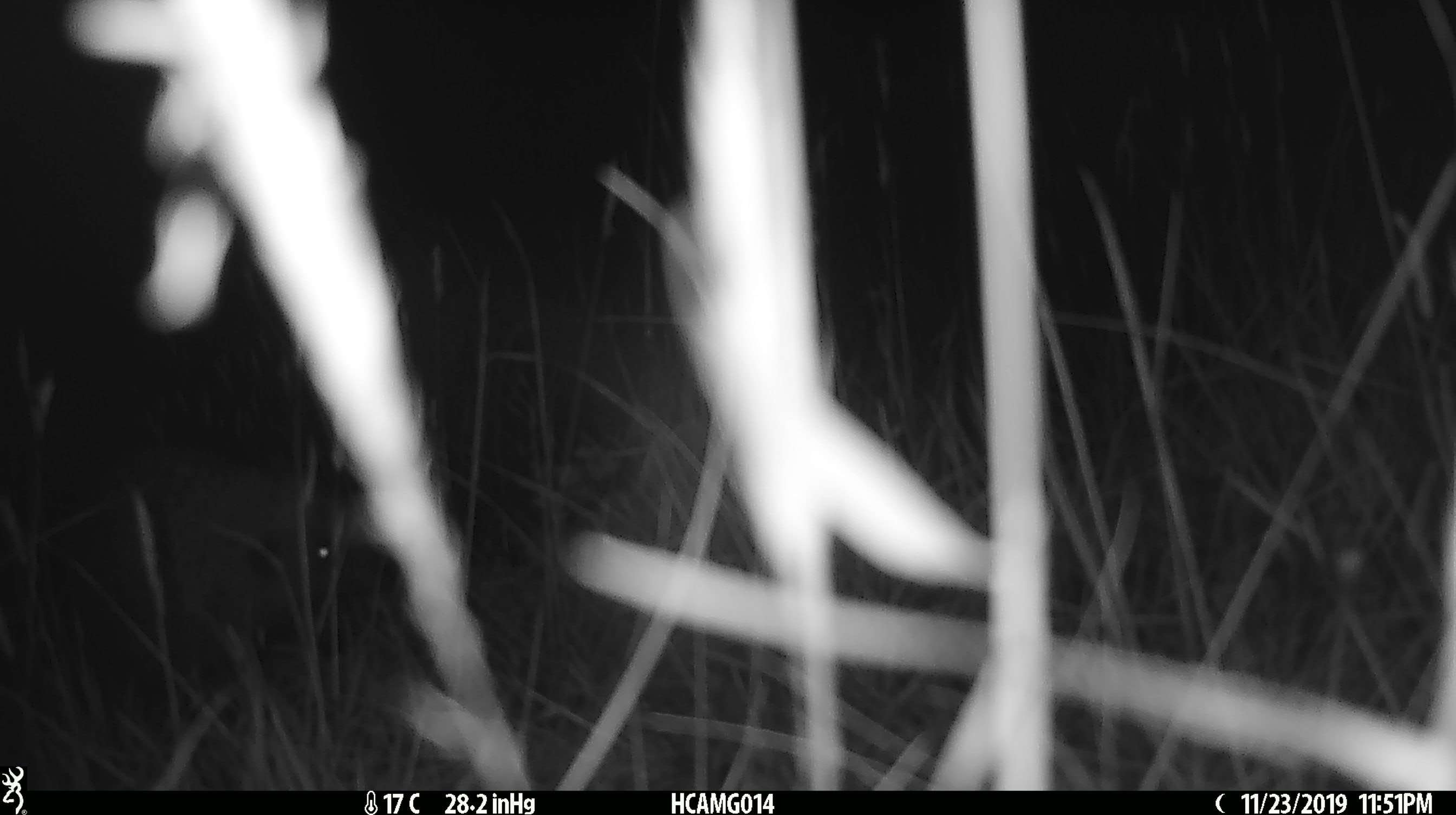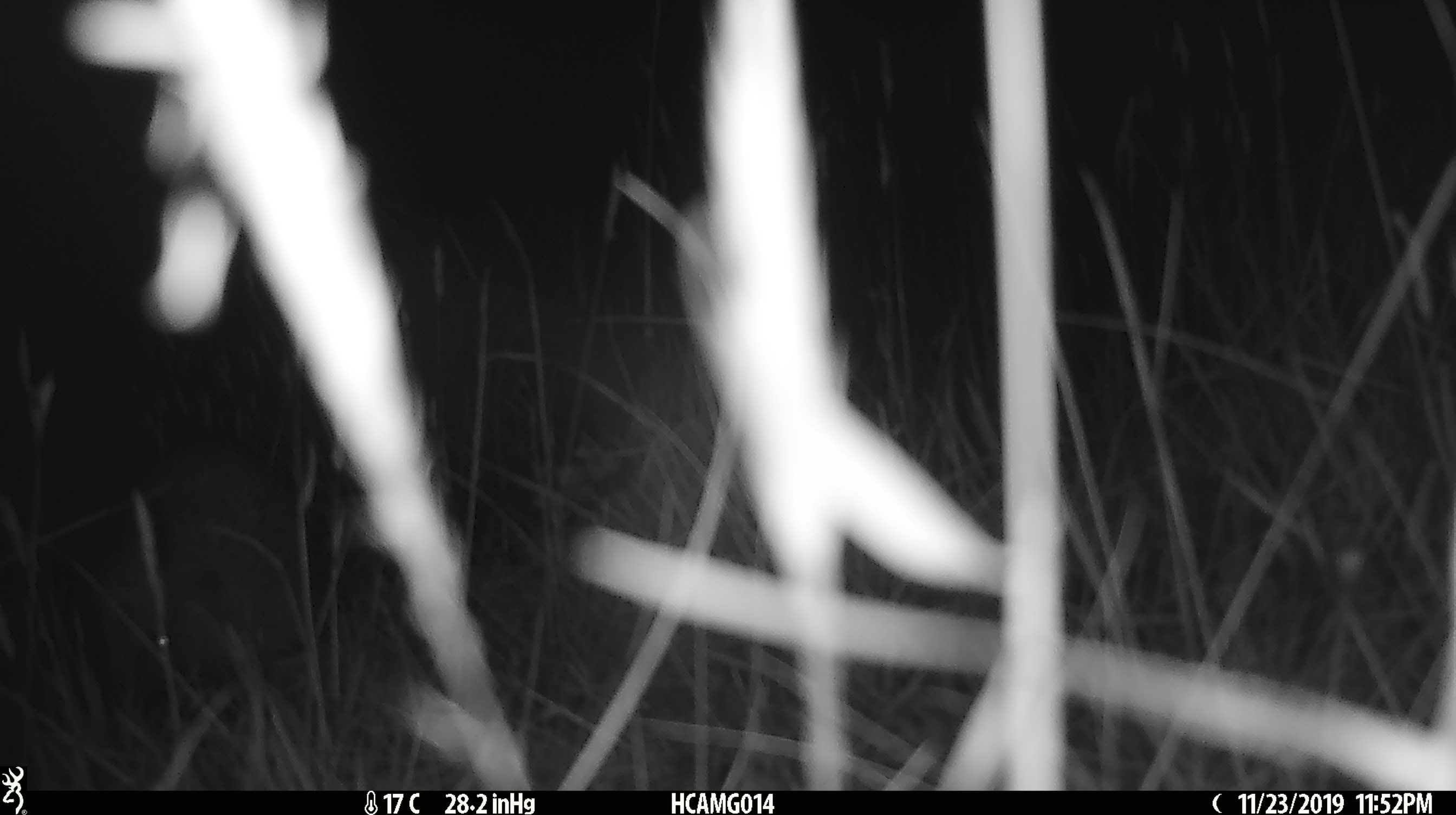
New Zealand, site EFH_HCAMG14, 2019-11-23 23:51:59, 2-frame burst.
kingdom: Animalia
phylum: Chordata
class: Mammalia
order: Rodentia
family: Muridae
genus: Mus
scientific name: Mus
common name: mouse